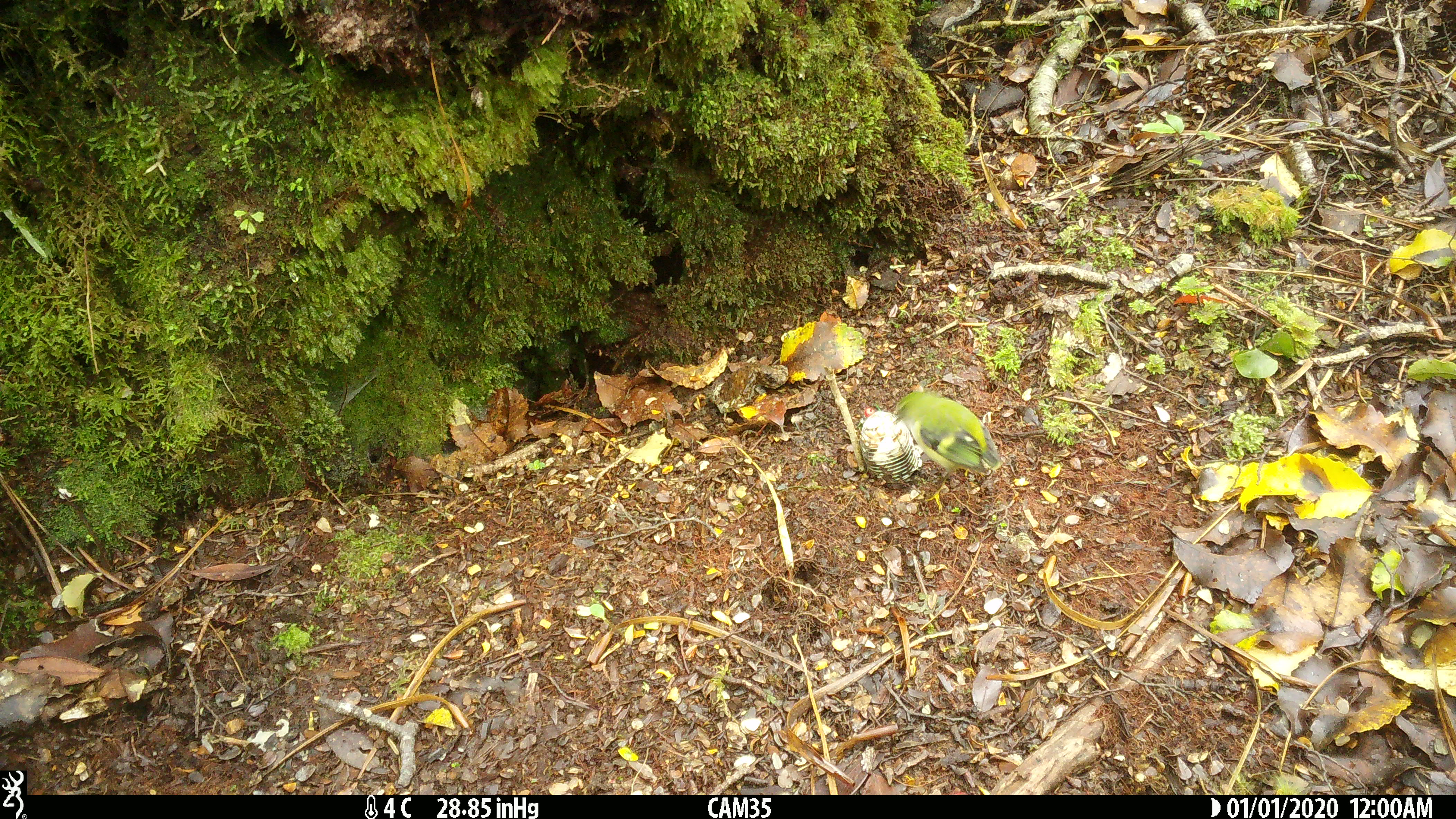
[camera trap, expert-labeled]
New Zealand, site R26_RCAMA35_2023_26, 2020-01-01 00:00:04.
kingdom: Animalia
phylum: Chordata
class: Aves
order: Passeriformes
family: Acanthisittidae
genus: Acanthisitta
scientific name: Acanthisitta chloris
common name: rifleman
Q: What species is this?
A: Rifleman (Acanthisitta chloris).